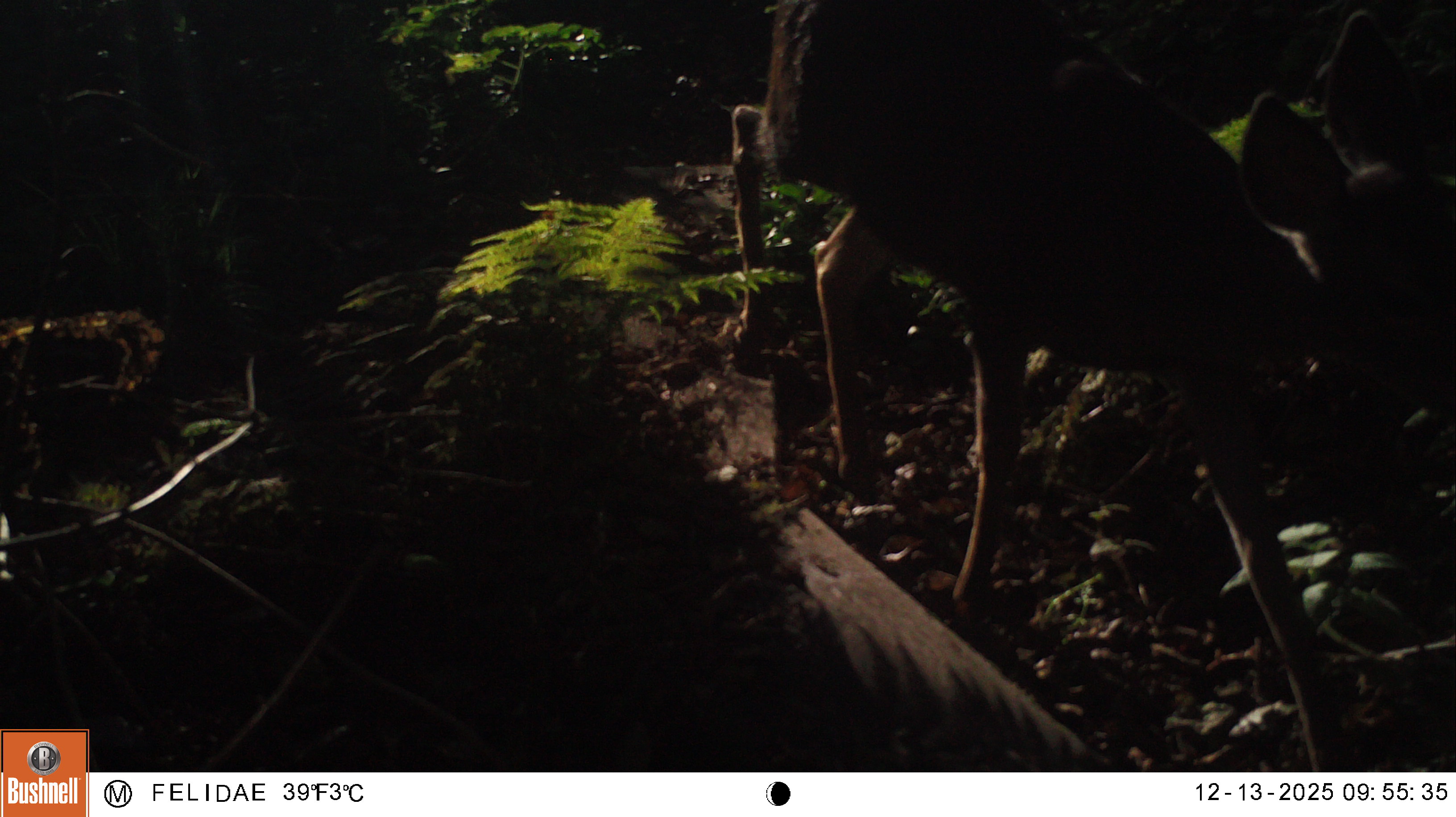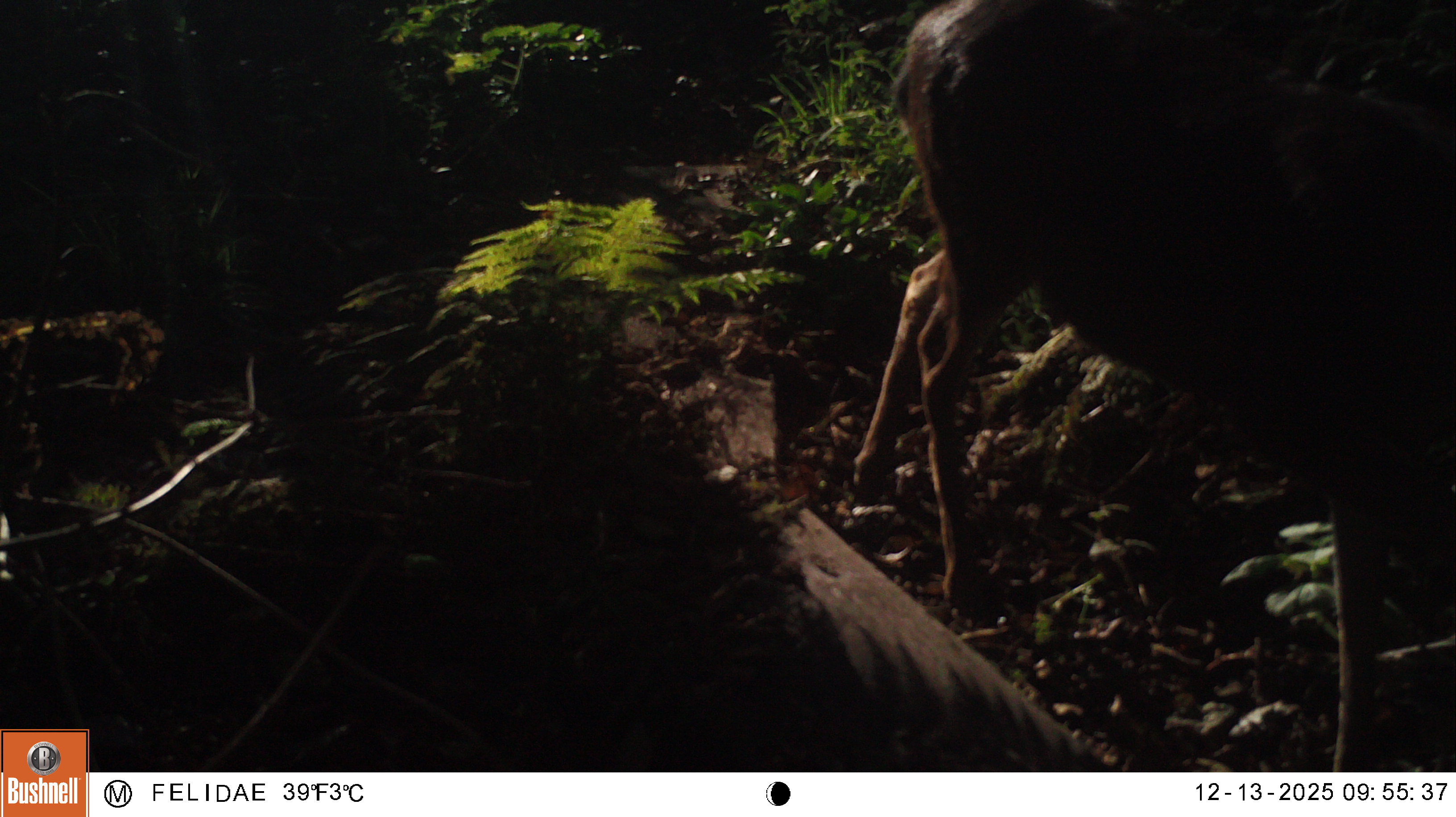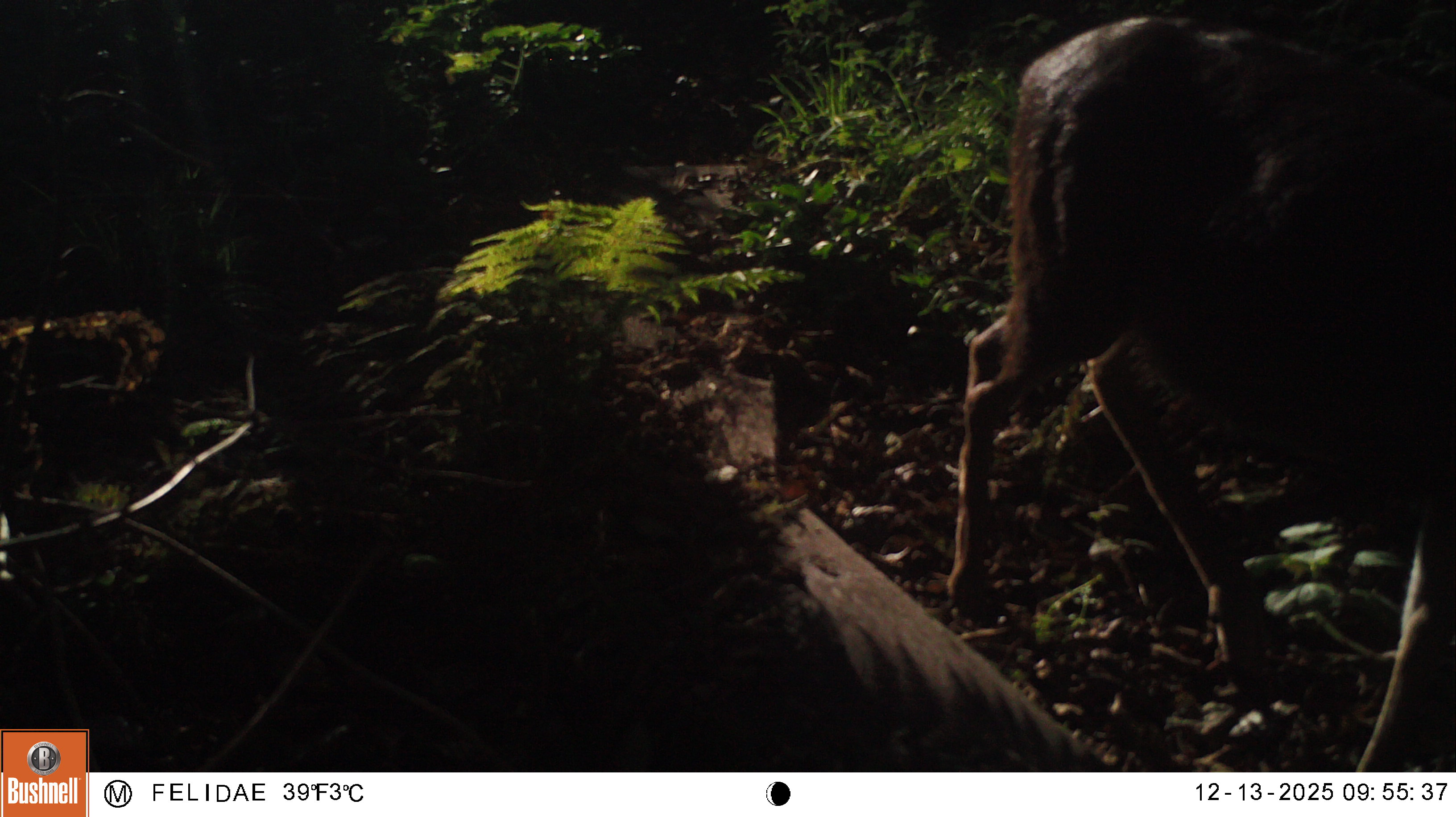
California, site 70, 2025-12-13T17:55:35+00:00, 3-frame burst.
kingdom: Animalia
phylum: Chordata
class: Mammalia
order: Artiodactyla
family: Cervidae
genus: Odocoileus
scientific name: Odocoileus hemionus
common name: mule deer